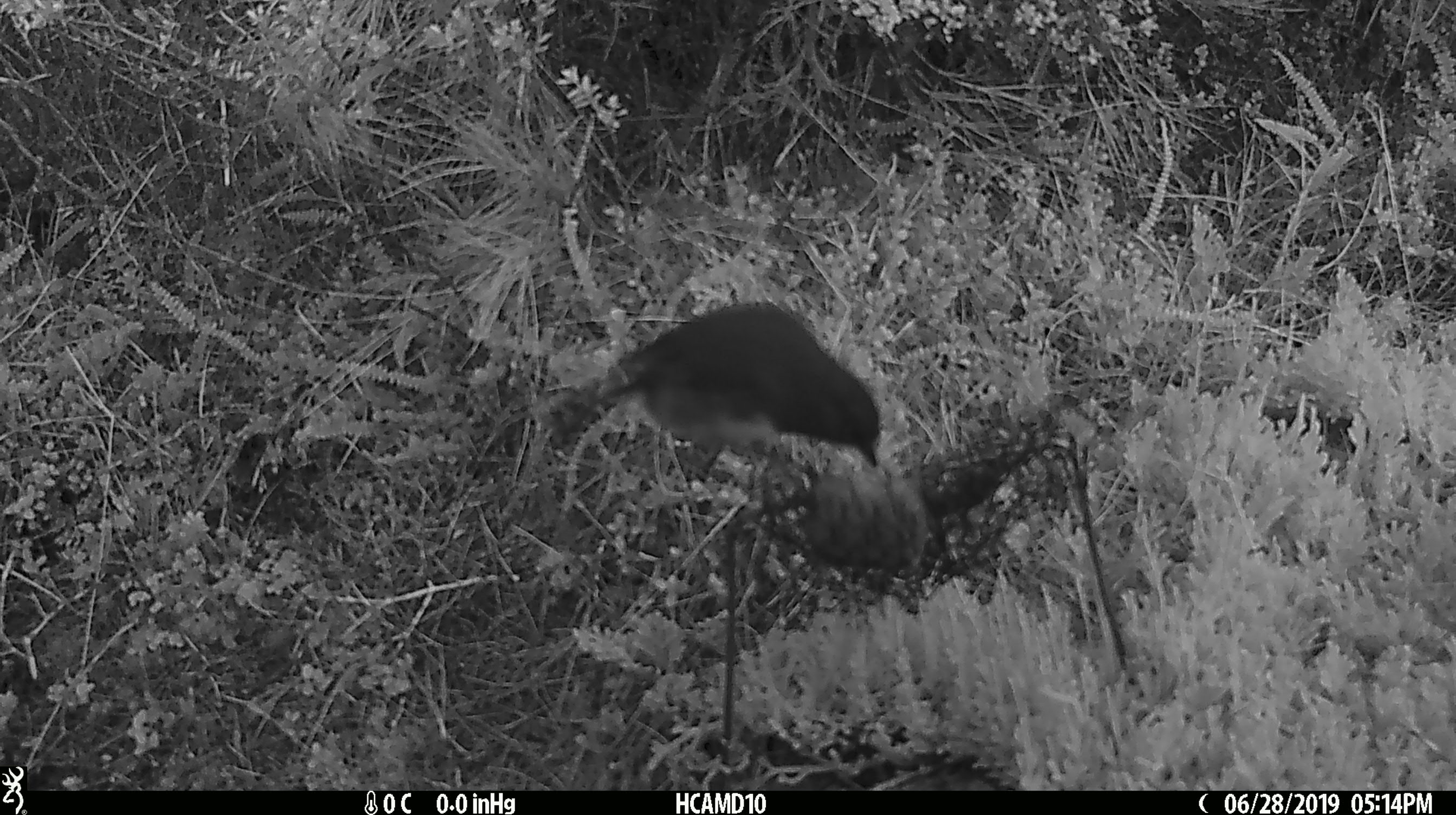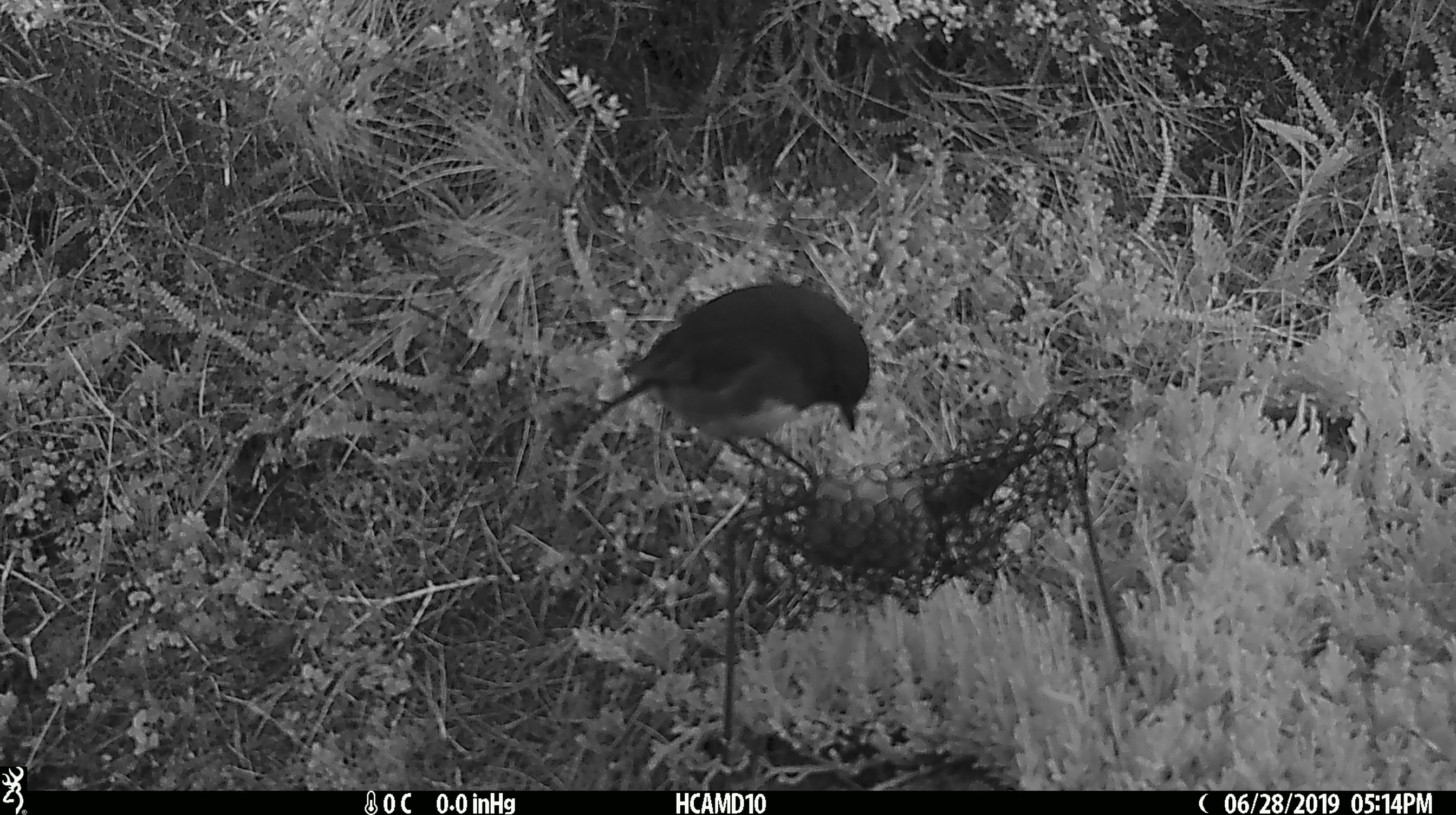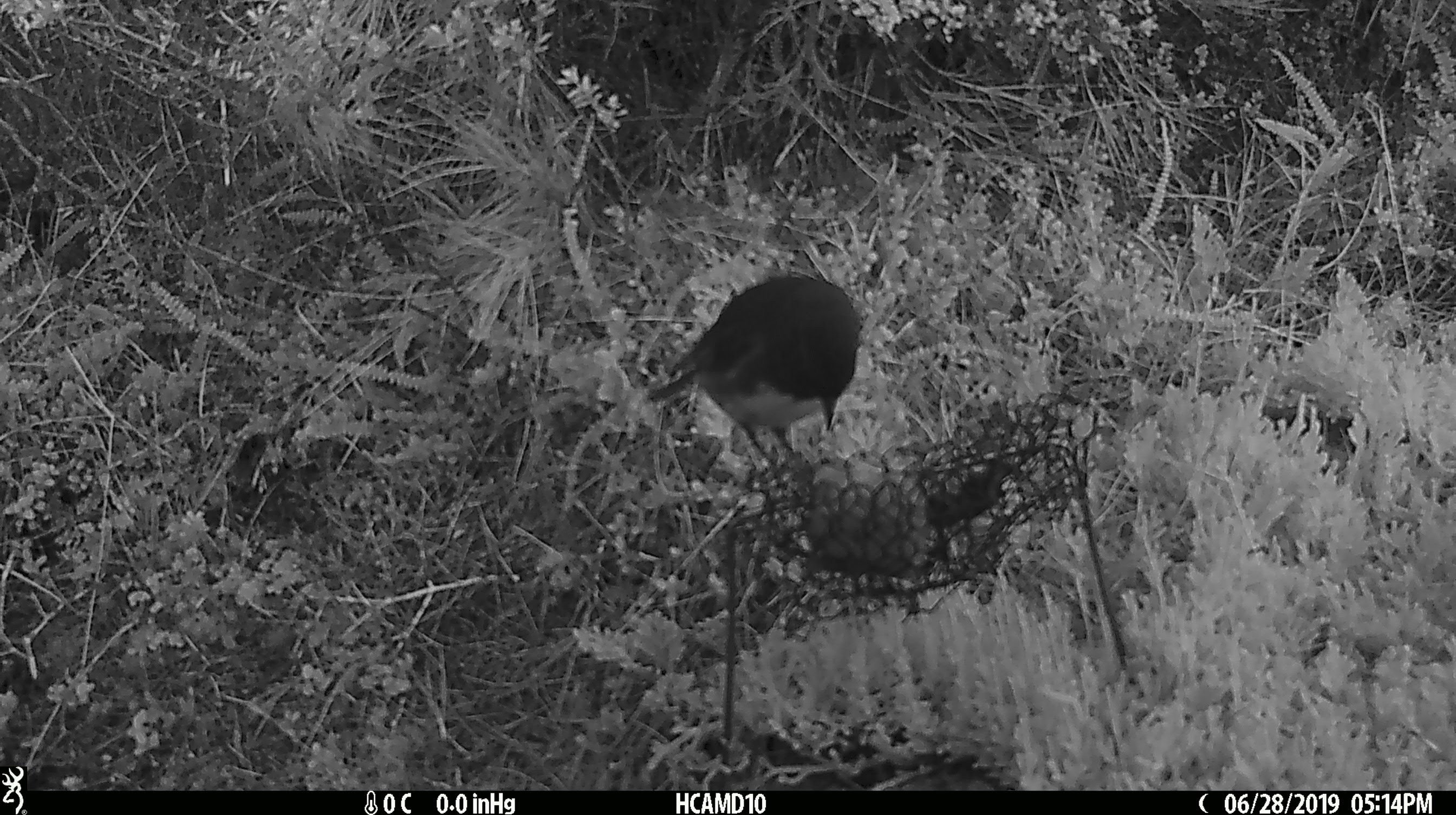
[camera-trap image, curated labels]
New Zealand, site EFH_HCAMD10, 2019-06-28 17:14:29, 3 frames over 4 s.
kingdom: Animalia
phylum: Chordata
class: Aves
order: Passeriformes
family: Petroicidae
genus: Petroica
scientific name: Petroica australis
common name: new zealand robin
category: robin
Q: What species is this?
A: Robin (new zealand robin) (Petroica australis).